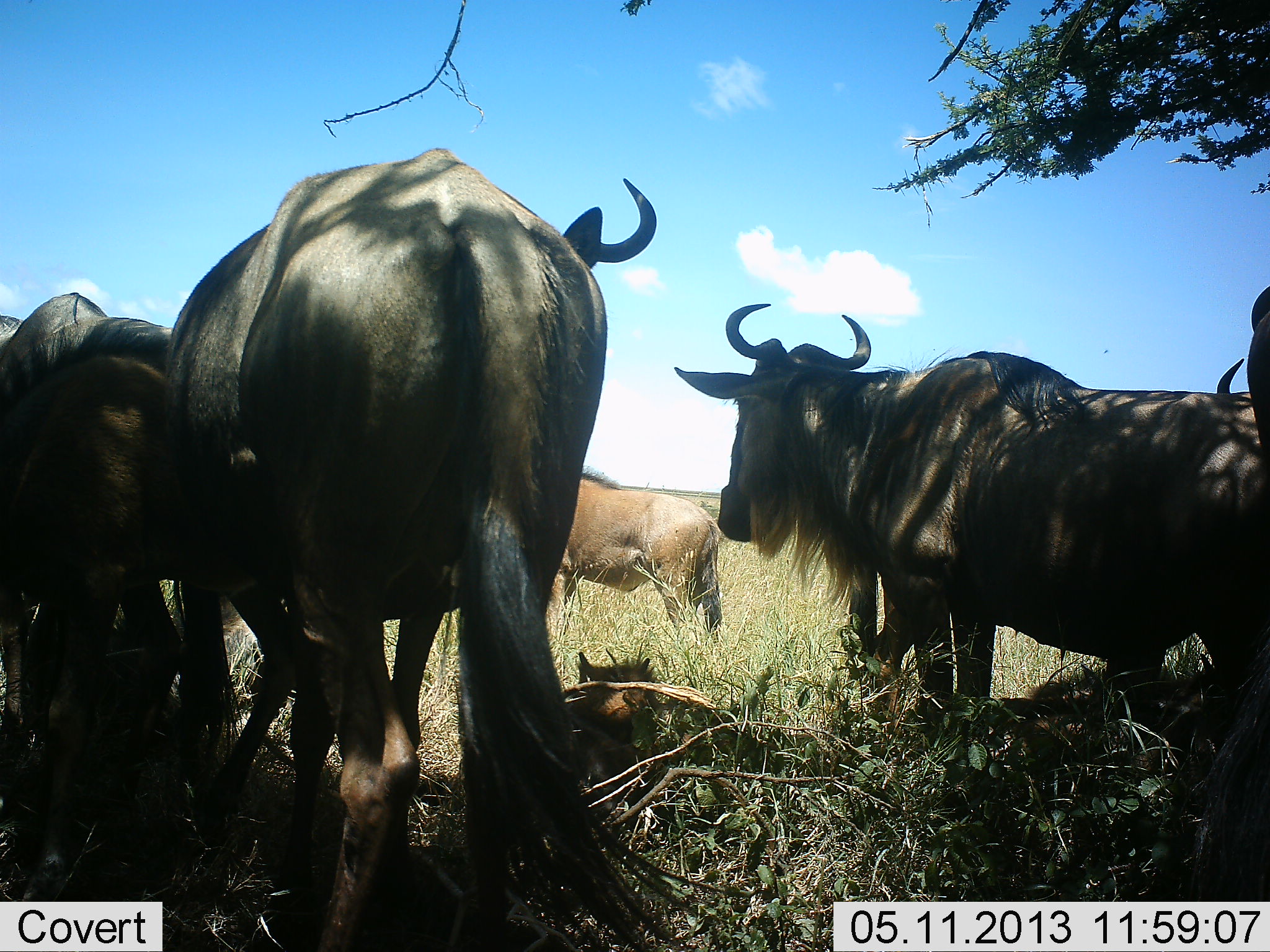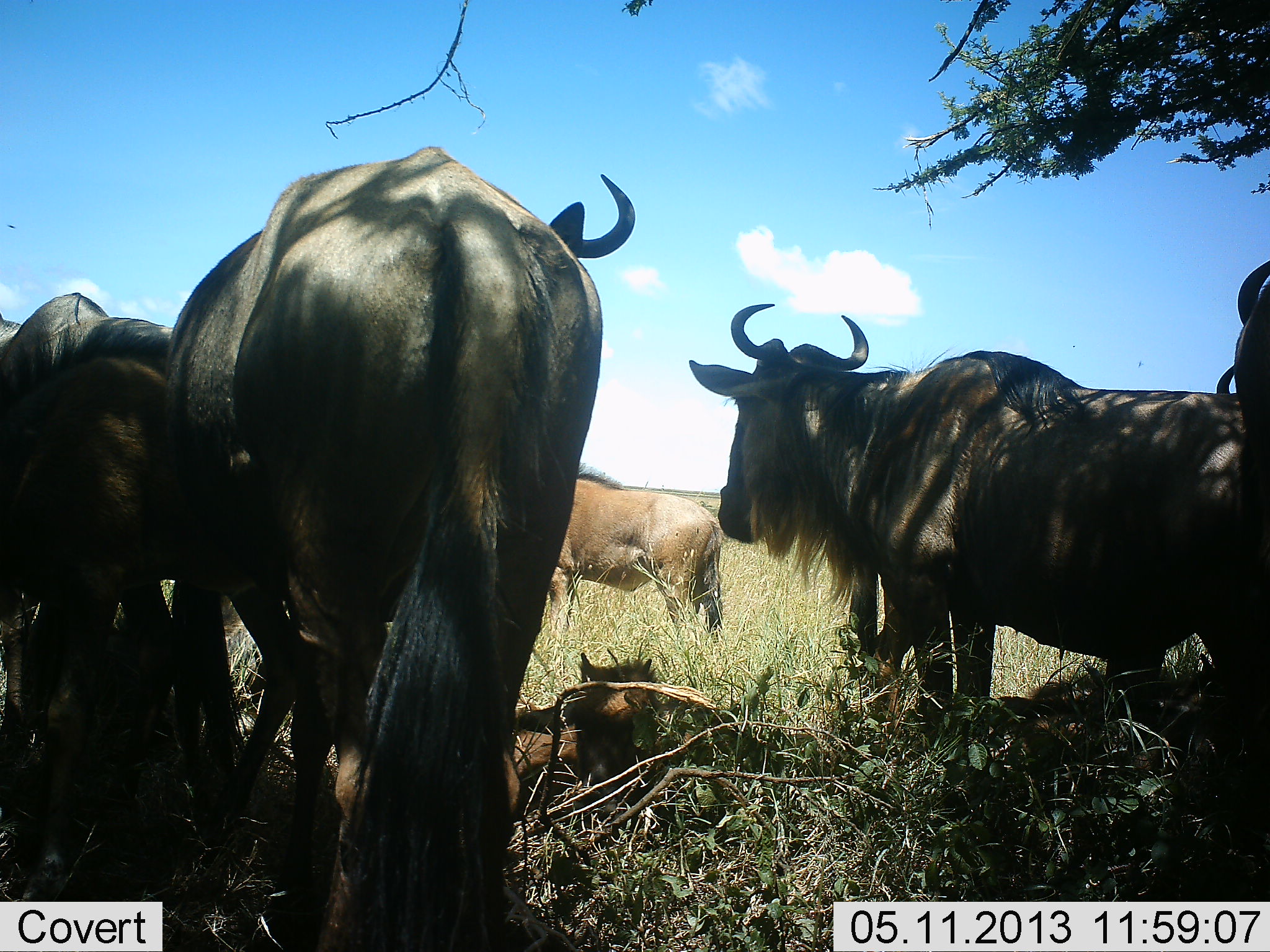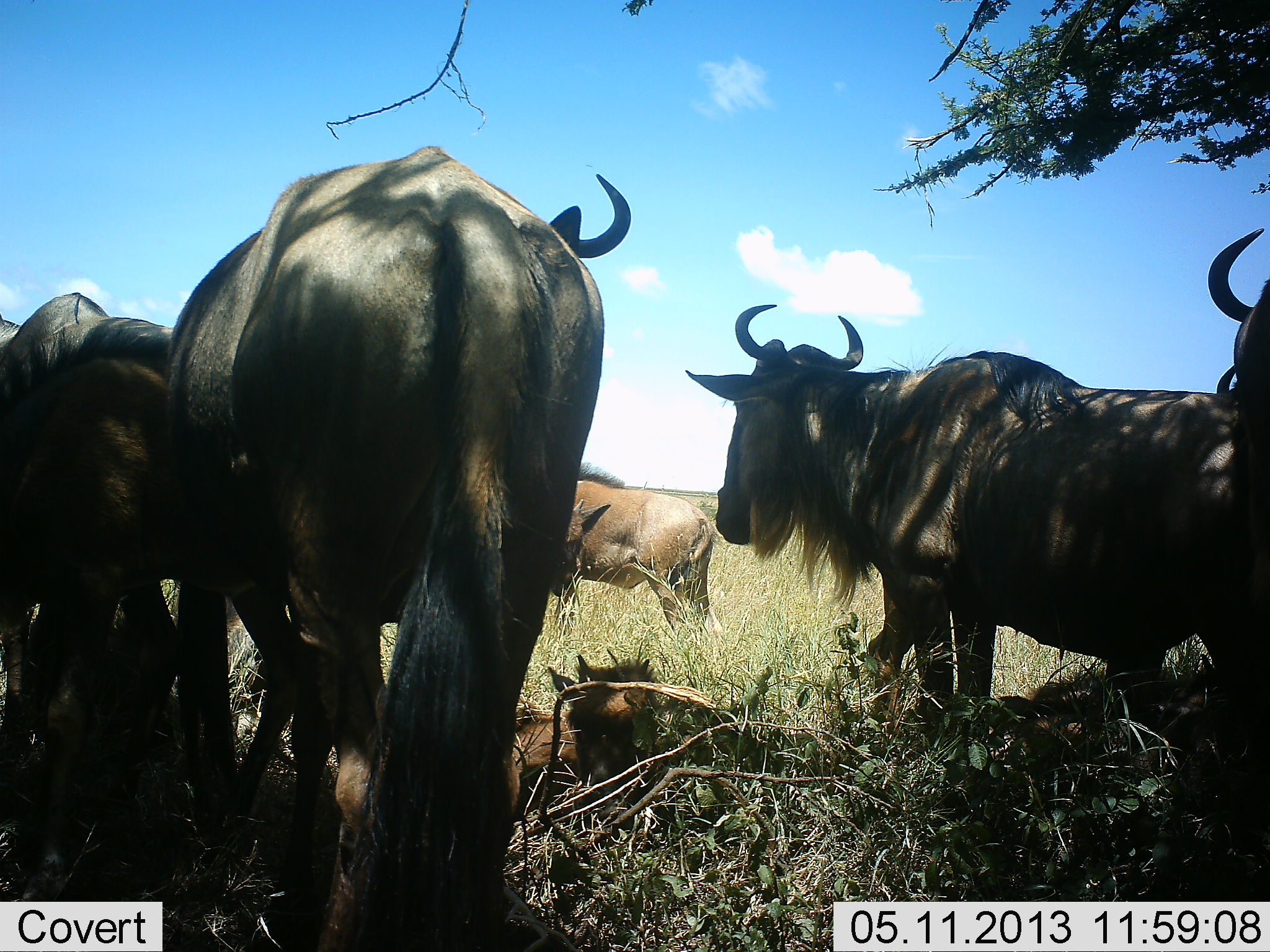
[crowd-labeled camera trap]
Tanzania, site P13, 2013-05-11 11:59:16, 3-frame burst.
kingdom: Animalia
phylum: Chordata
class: Mammalia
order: Artiodactyla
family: Bovidae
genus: Connochaetes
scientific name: Connochaetes taurinus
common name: blue wildebeest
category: wildebeest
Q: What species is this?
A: Wildebeest (blue wildebeest) (Connochaetes taurinus).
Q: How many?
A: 7.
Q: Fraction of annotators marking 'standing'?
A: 82%.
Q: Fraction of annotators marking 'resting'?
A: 82%.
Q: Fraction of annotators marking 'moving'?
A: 6%.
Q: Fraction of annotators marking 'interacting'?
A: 0%.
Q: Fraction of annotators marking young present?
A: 59%.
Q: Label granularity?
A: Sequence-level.